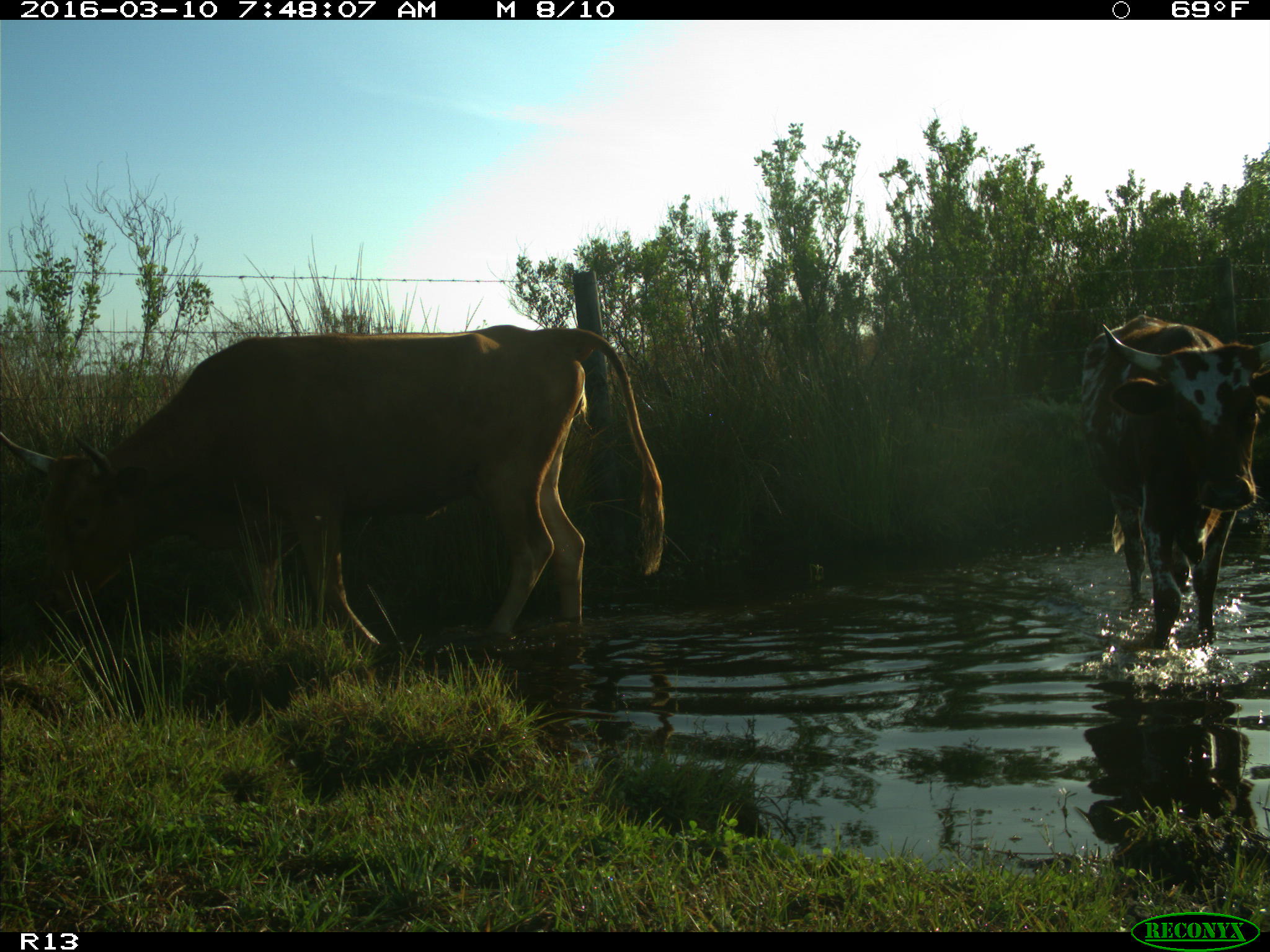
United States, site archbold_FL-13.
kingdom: Animalia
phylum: Chordata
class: Mammalia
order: Artiodactyla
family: Bovidae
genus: Bos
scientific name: Bos taurus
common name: domestic cow